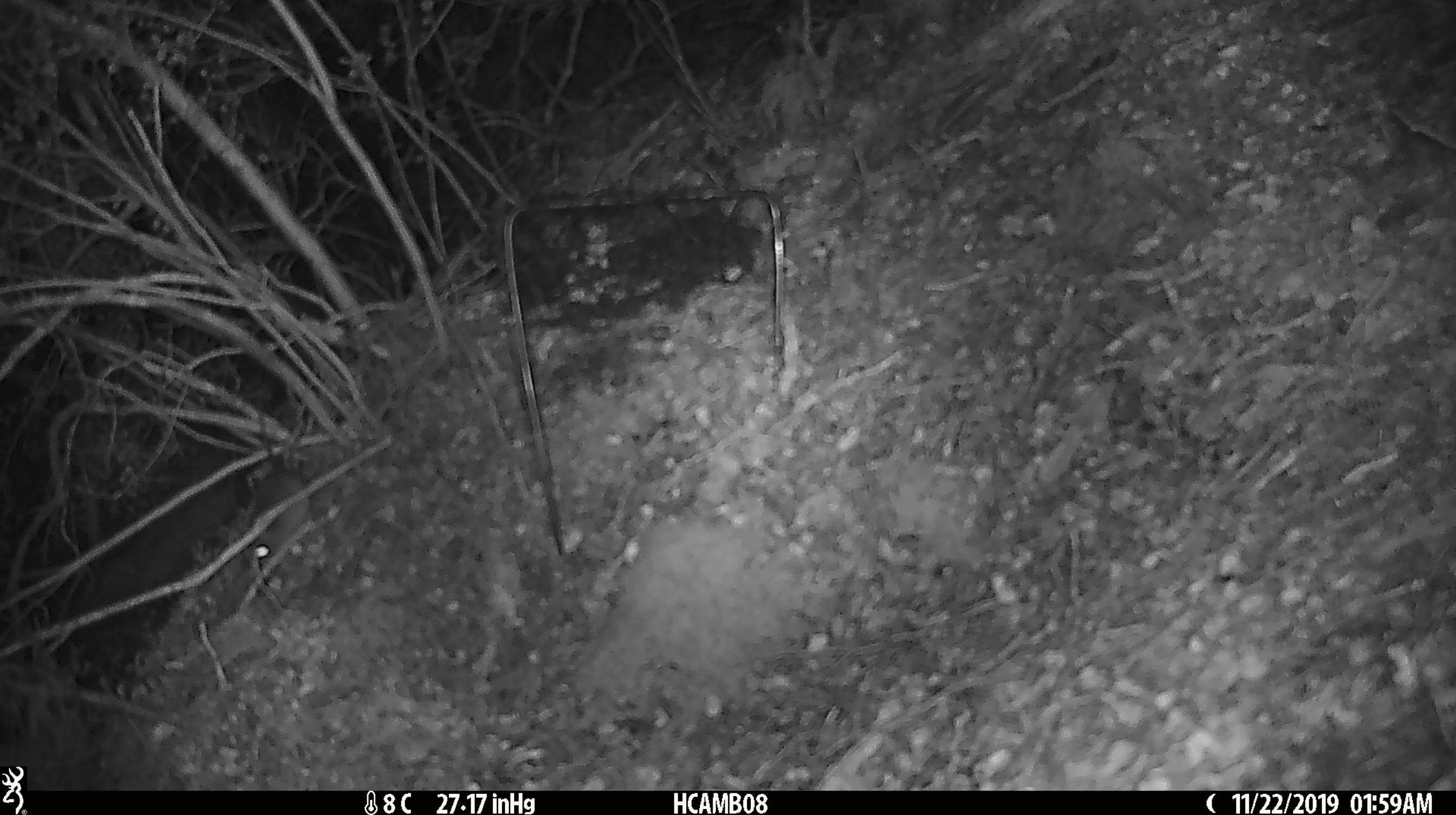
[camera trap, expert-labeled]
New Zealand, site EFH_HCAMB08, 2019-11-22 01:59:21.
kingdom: Animalia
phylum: Chordata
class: Mammalia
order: Rodentia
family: Muridae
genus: Mus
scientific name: Mus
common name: mouse